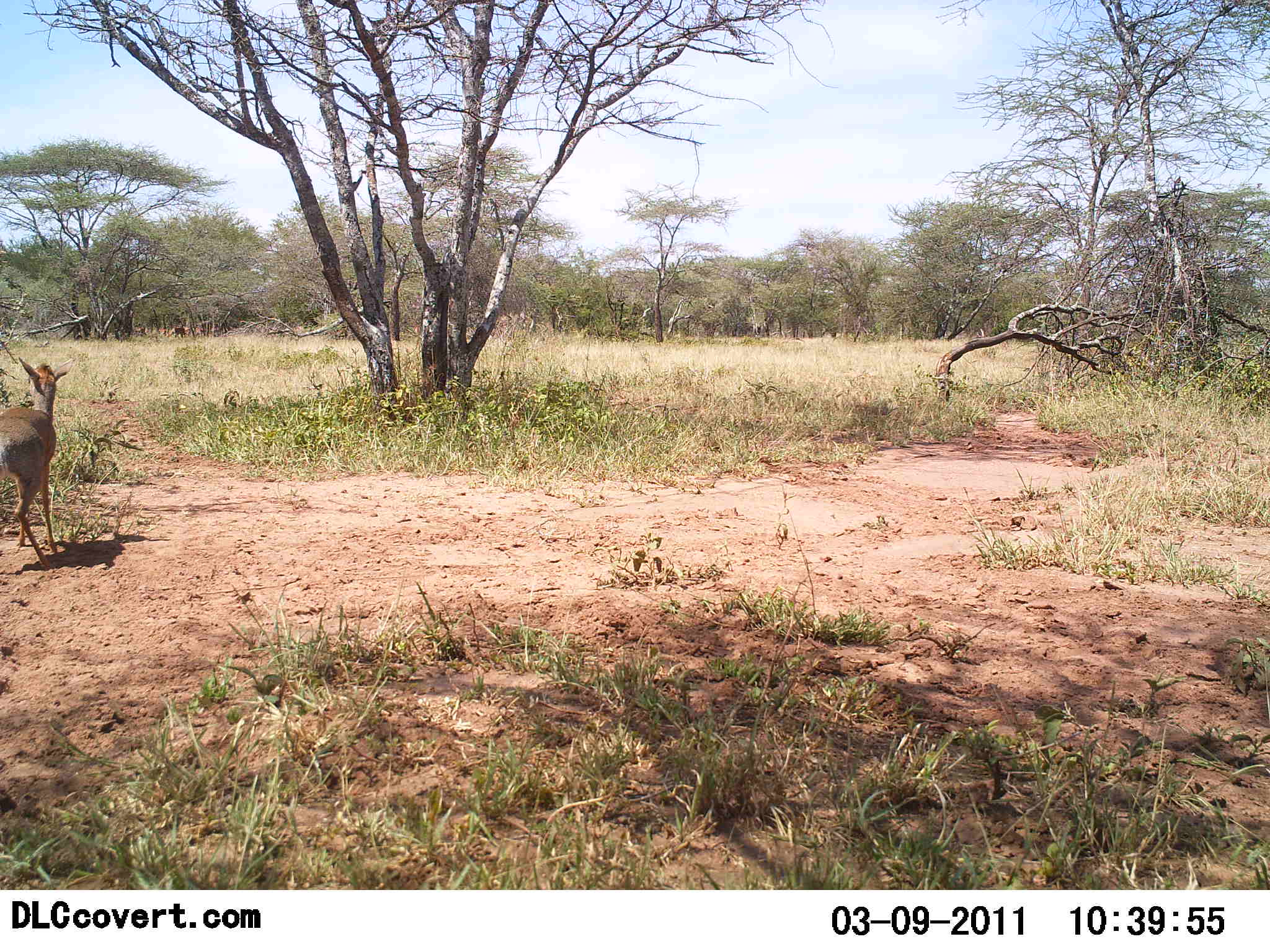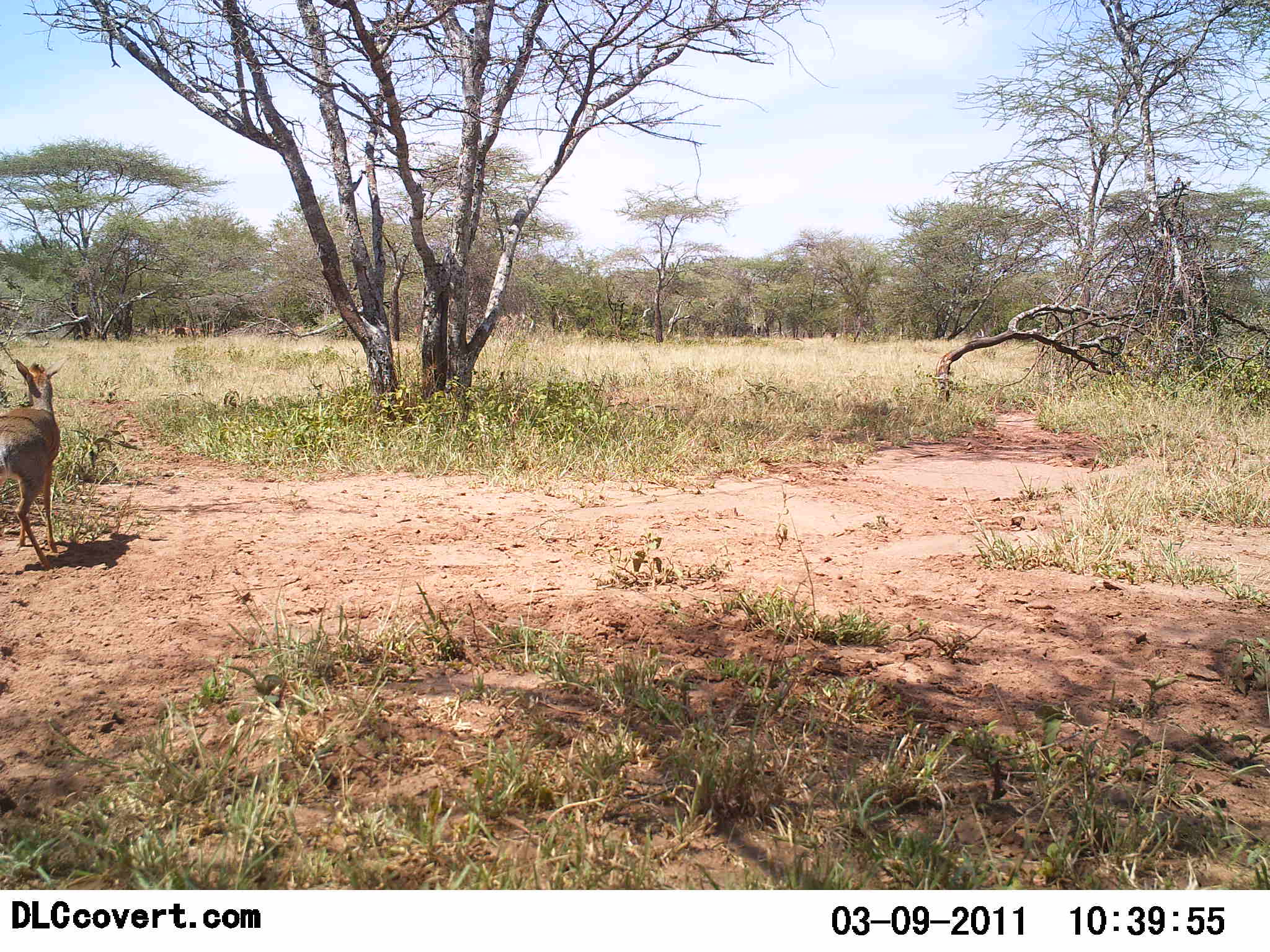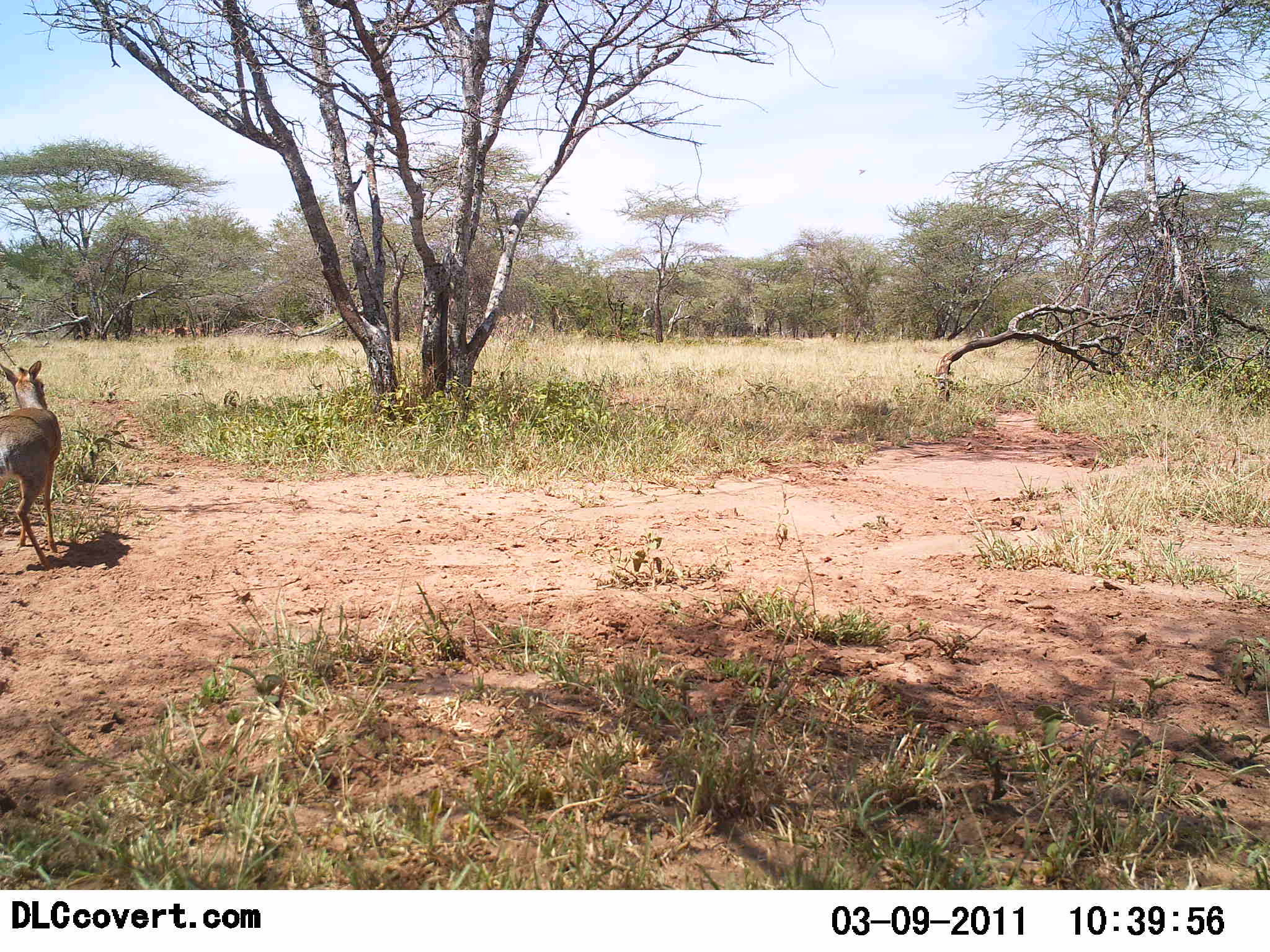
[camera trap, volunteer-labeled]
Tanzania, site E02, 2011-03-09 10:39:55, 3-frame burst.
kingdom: Animalia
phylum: Chordata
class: Mammalia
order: Artiodactyla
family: Bovidae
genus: Madoqua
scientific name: Madoqua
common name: dikdik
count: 1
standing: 80%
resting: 0%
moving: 0%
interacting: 0%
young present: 0%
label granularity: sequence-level